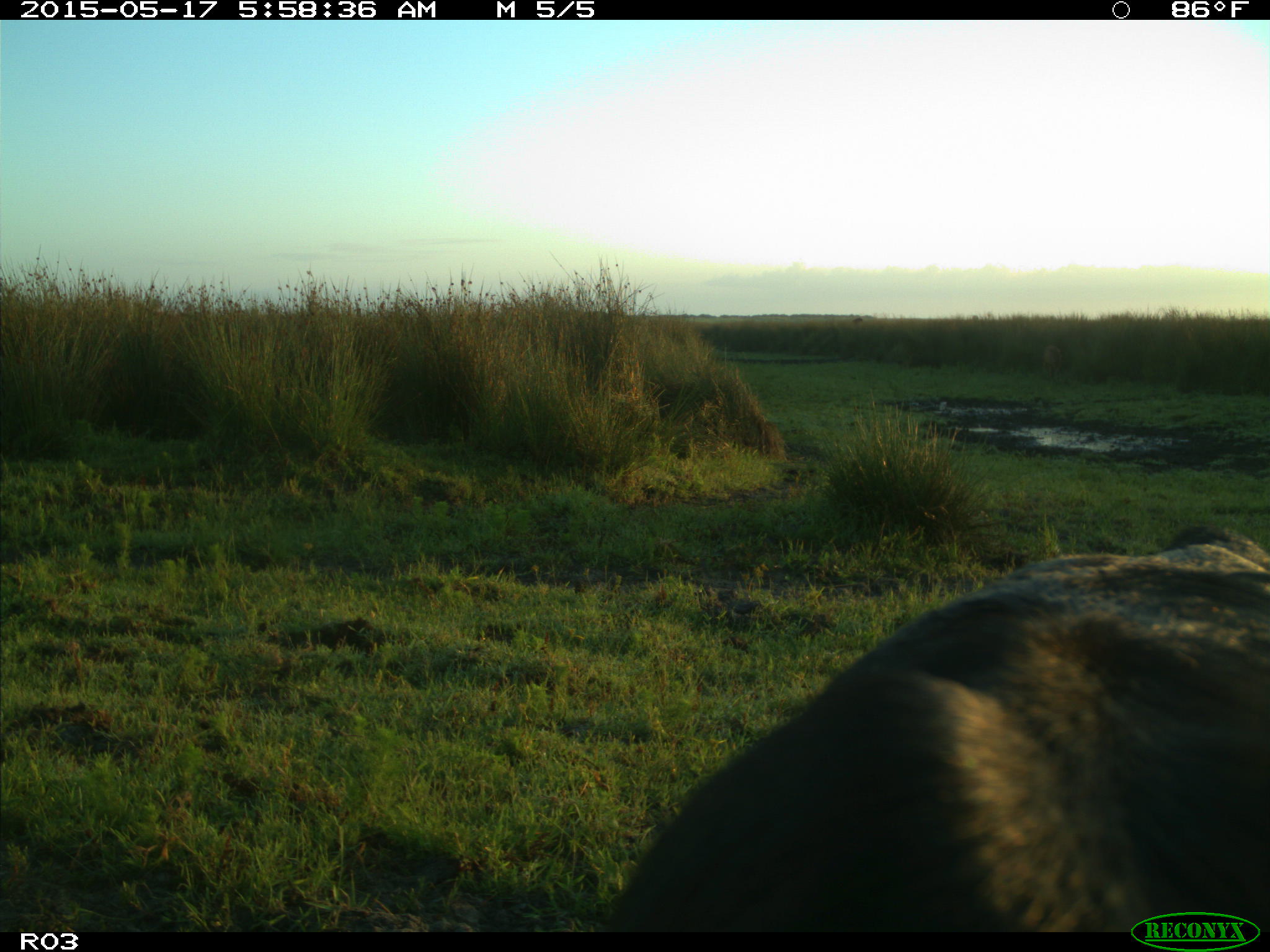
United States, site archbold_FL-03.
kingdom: Animalia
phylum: Chordata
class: Mammalia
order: Artiodactyla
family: Bovidae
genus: Bos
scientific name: Bos taurus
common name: domestic cow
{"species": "Bos taurus (domestic cow)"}